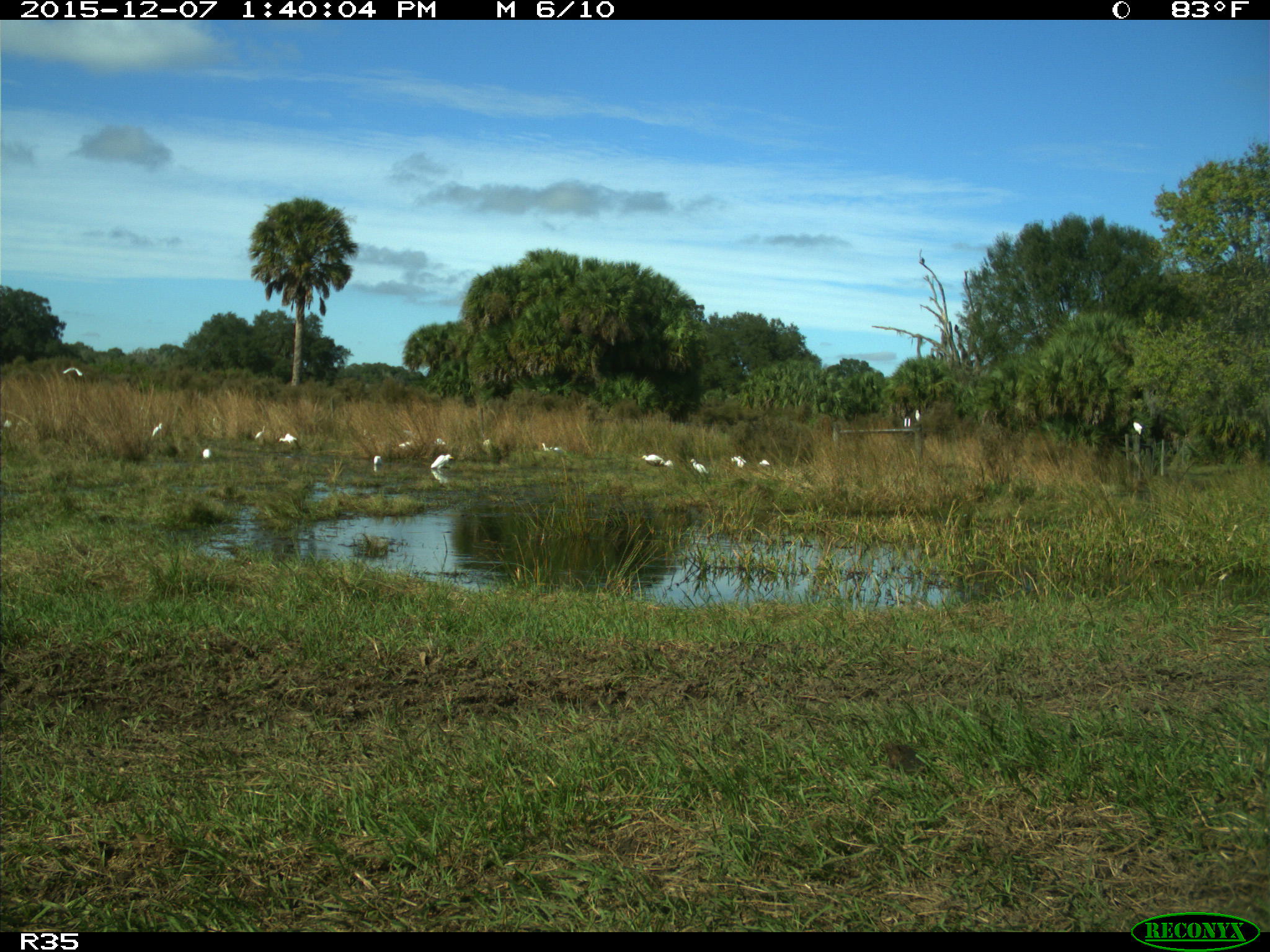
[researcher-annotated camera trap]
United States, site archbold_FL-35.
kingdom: Animalia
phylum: Chordata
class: Aves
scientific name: Aves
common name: birds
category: unidentified bird